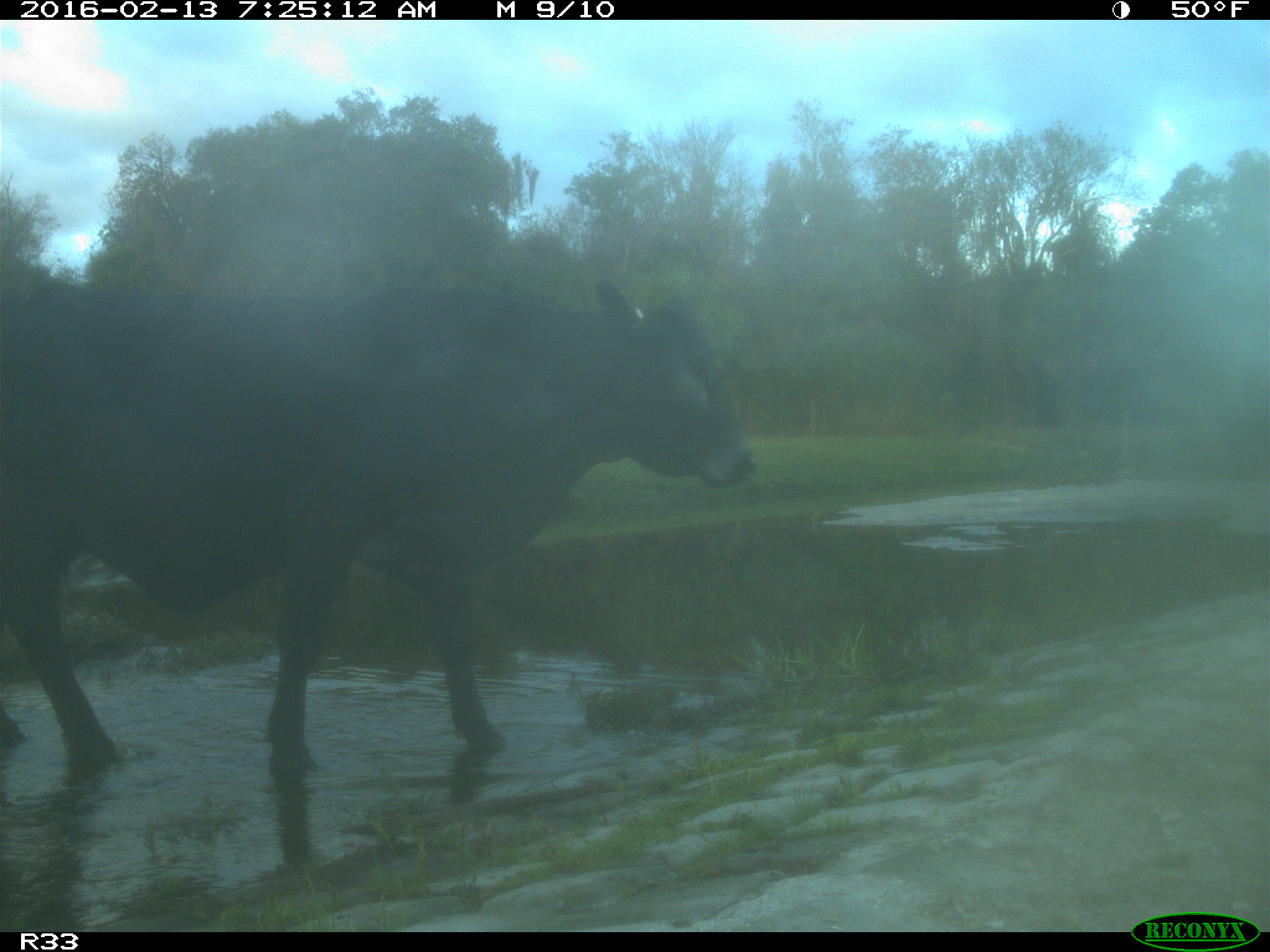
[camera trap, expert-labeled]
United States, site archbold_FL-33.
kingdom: Animalia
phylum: Chordata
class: Mammalia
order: Artiodactyla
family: Bovidae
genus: Bos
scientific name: Bos taurus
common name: domestic cow